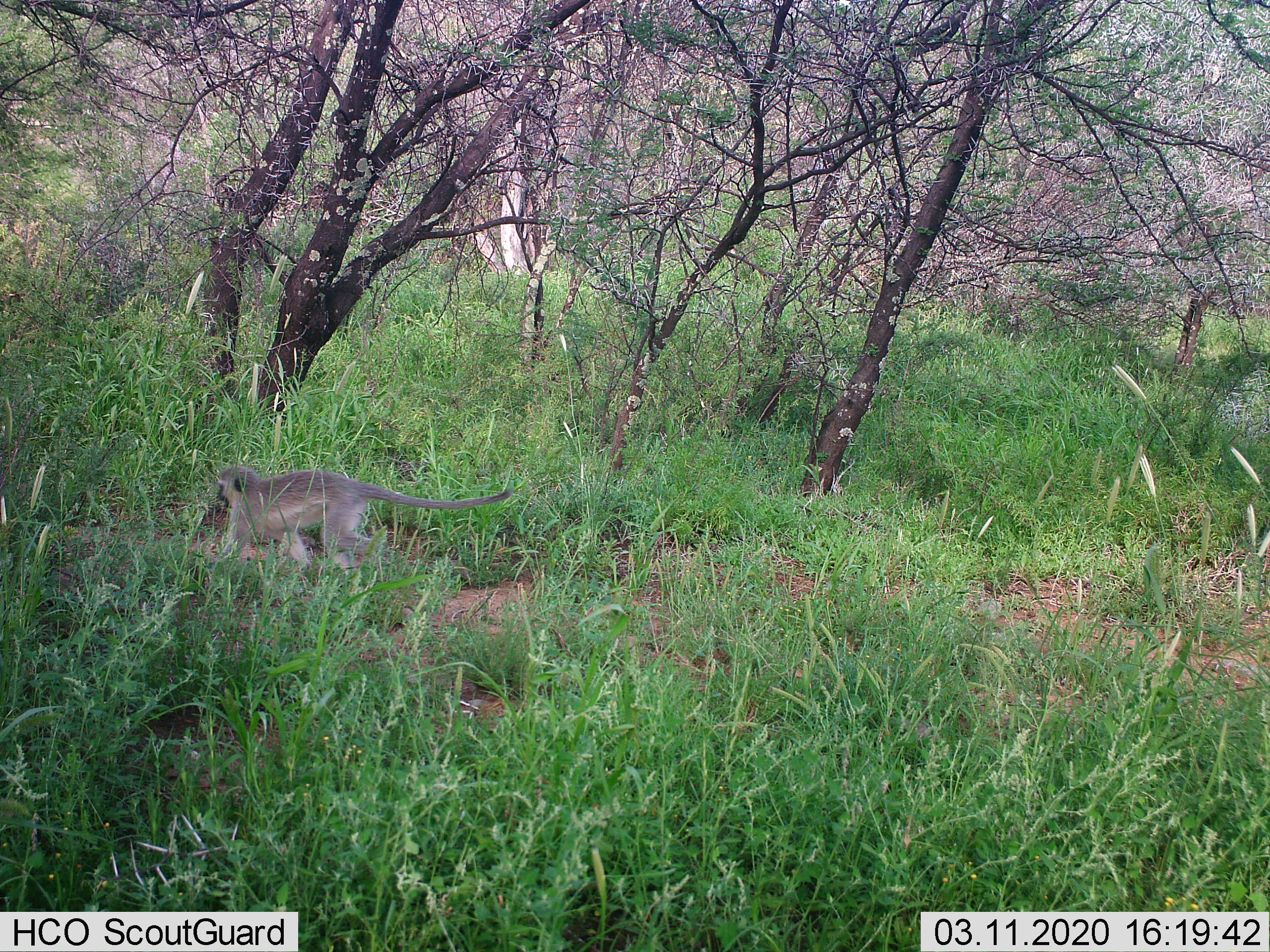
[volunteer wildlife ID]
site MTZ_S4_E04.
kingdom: Animalia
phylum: Chordata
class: Mammalia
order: Primates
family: Cercopithecidae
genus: Chlorocebus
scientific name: Chlorocebus pygerythrus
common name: vervet monkey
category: monkeyvervet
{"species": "monkeyvervet (vervet monkey) (Chlorocebus pygerythrus)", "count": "1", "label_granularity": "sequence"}